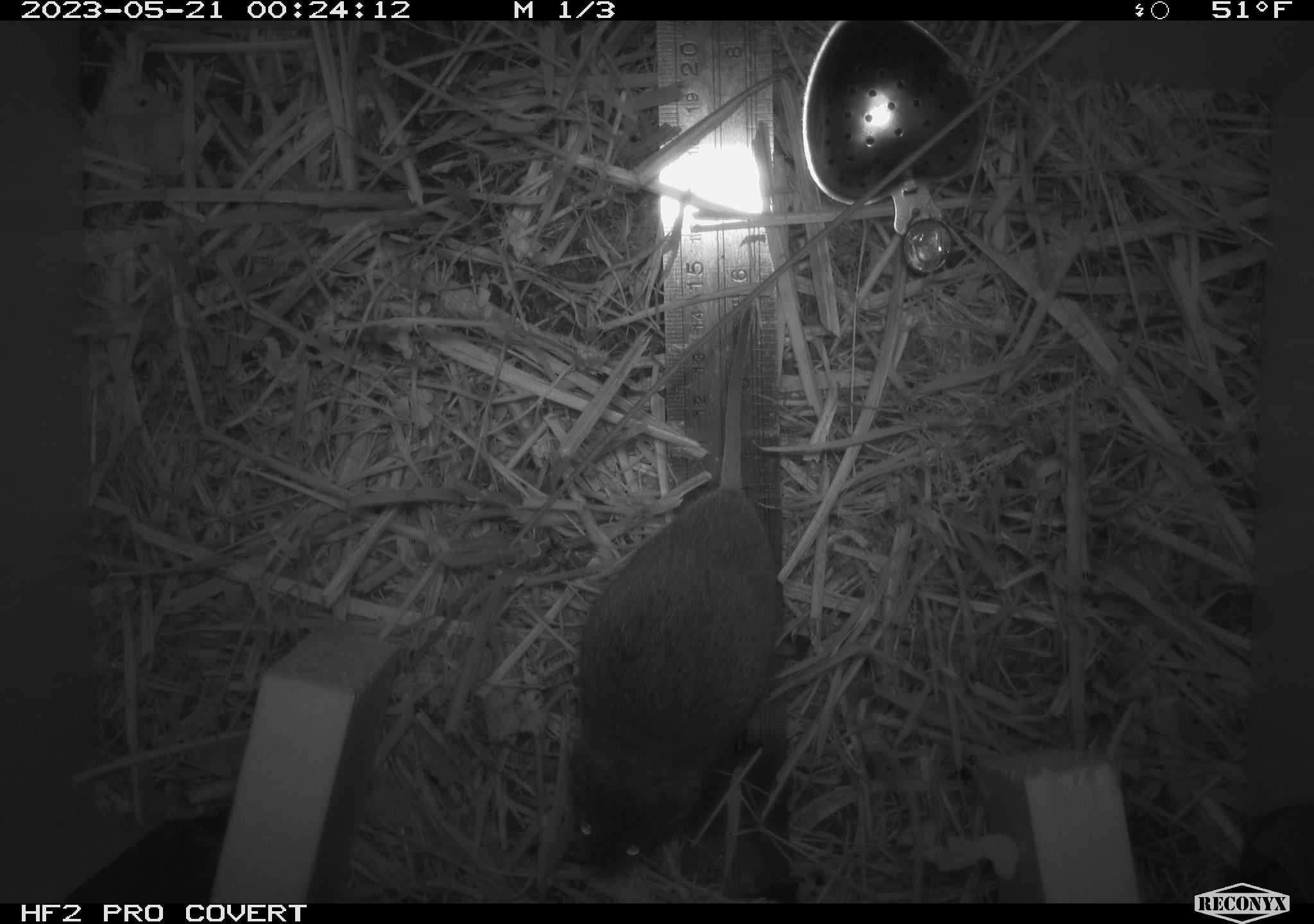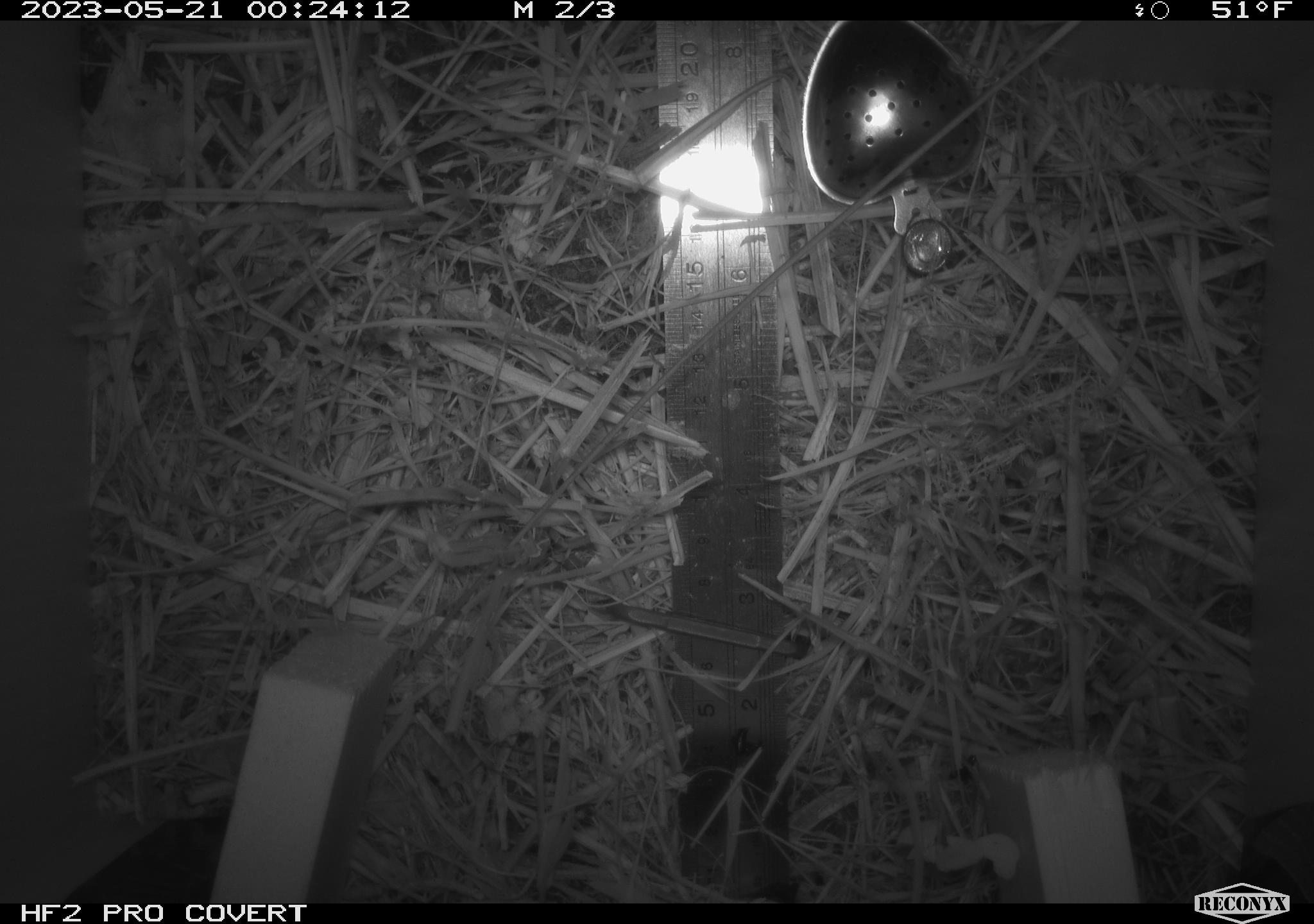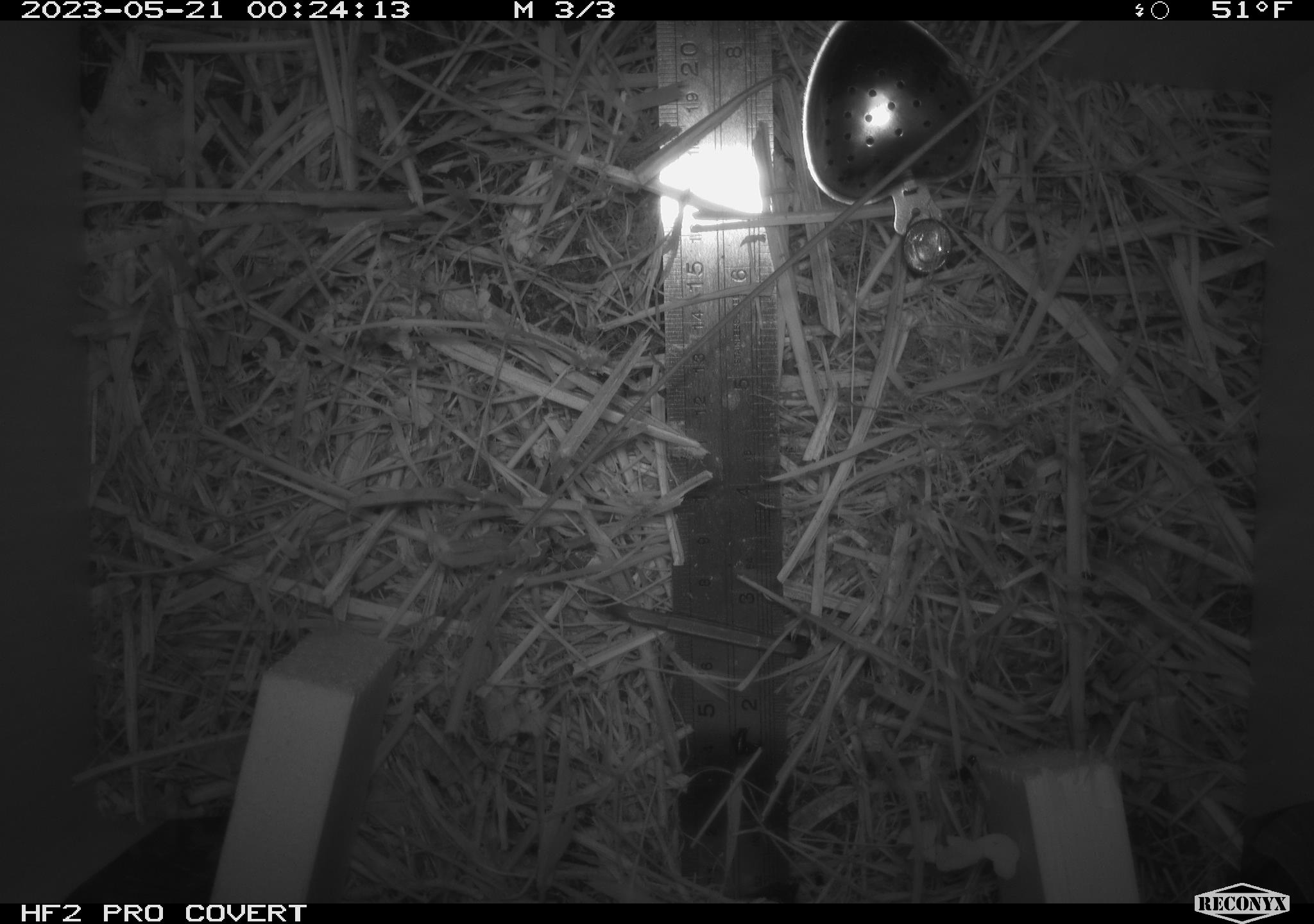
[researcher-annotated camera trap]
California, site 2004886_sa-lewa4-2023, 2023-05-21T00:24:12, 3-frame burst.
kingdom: Animalia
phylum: Chordata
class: Mammalia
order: Rodentia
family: Cricetidae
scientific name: Cricetidae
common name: hamsters, voles, lemmings, and allies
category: cricetidae family